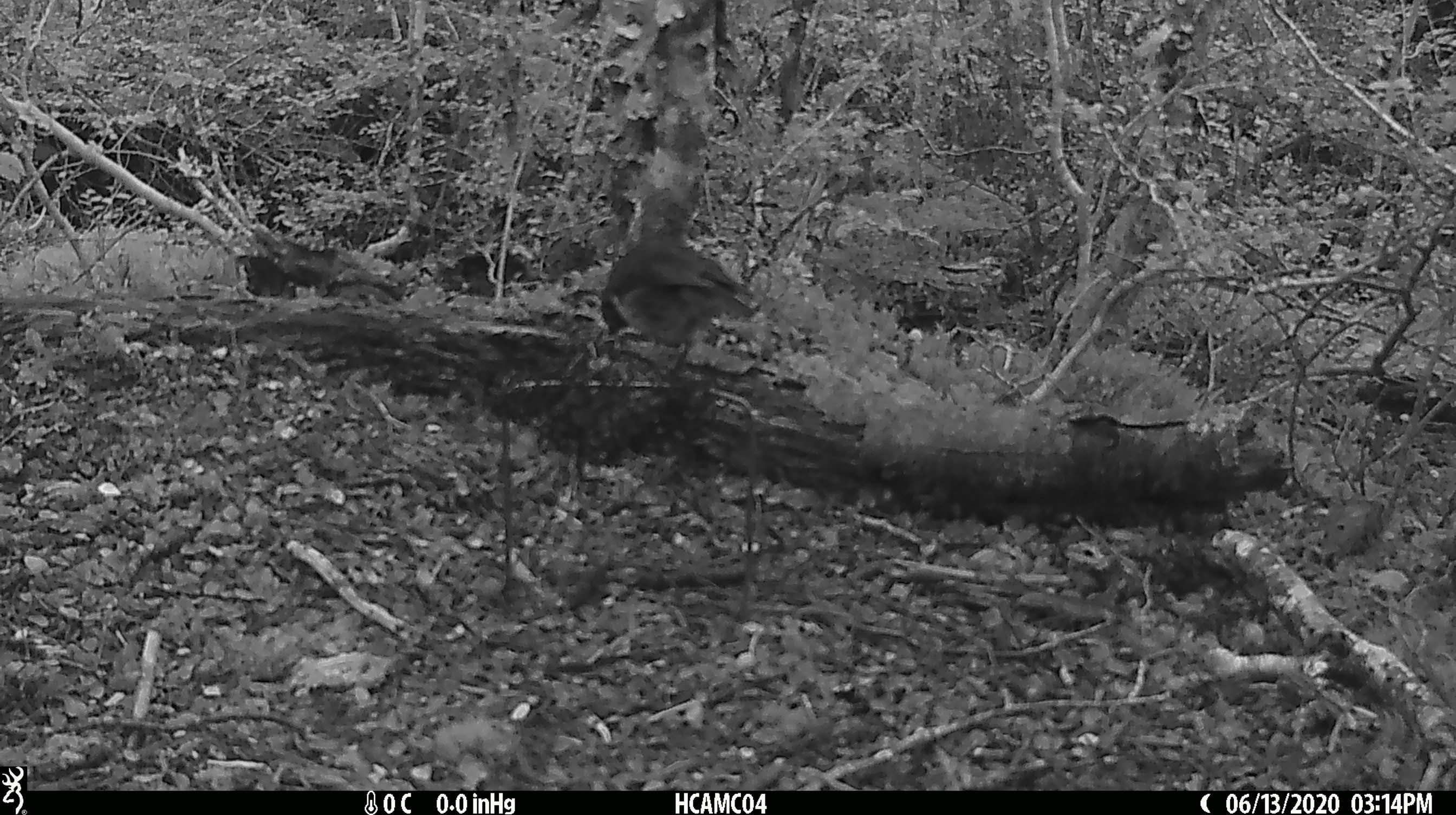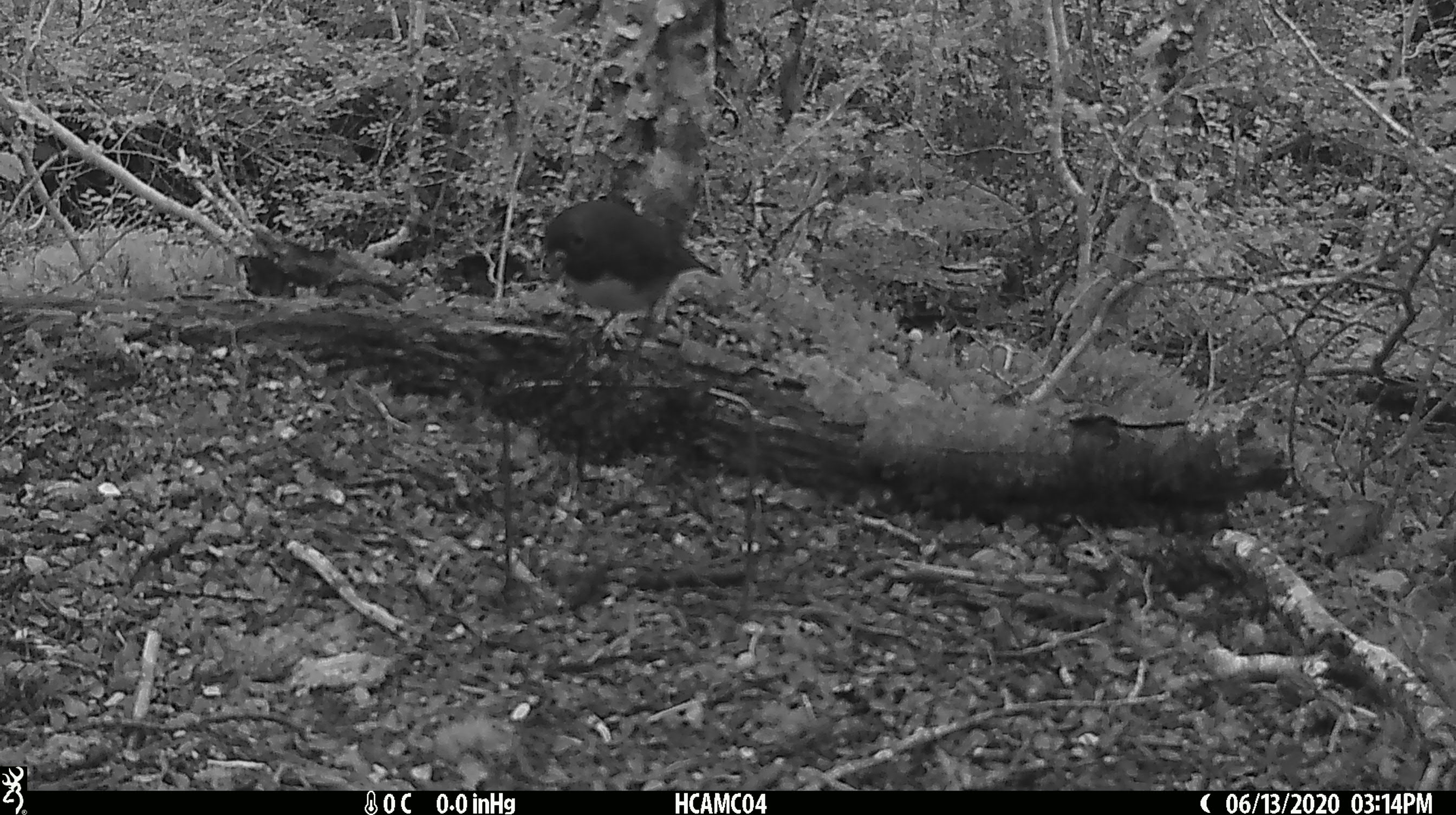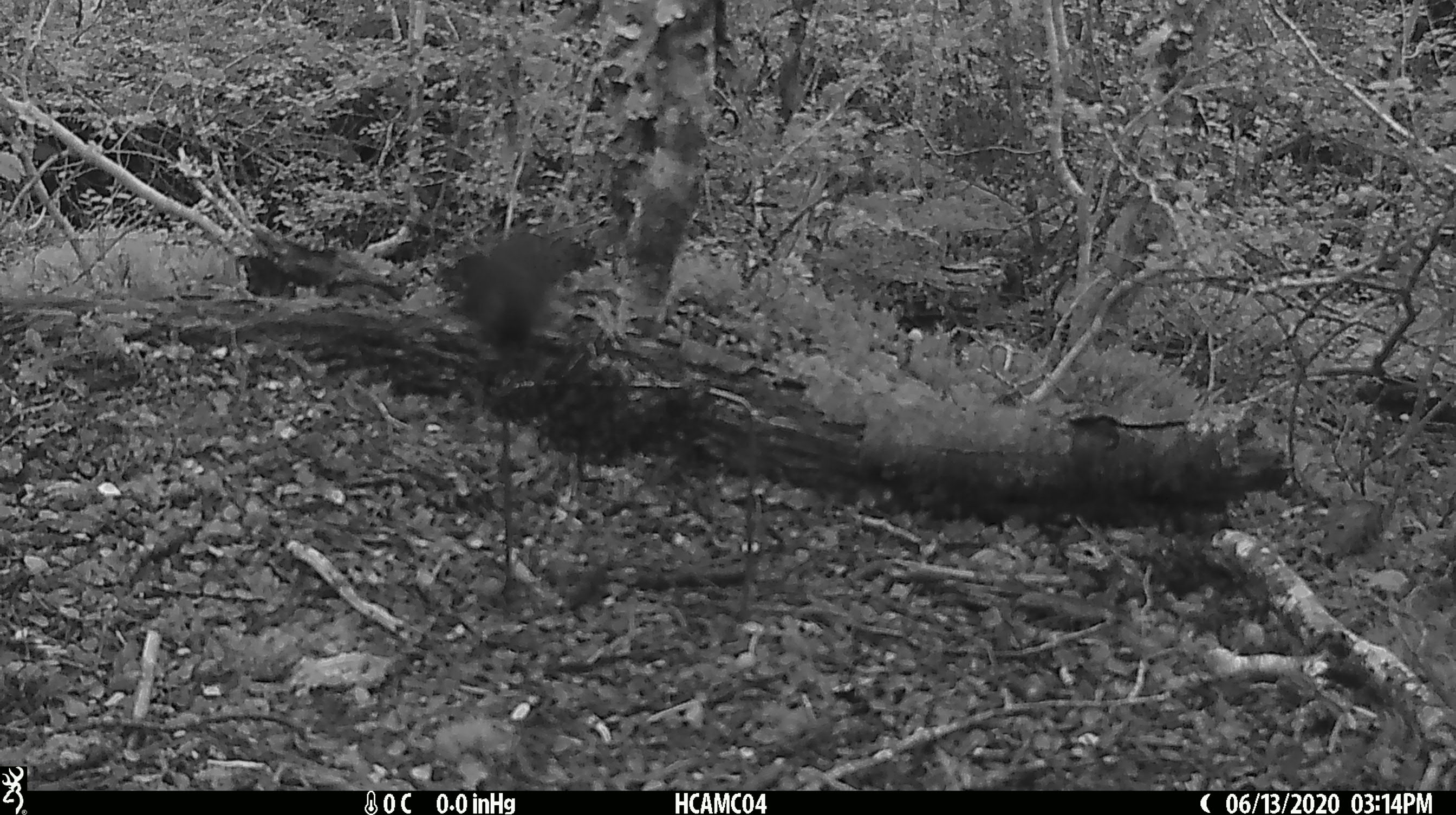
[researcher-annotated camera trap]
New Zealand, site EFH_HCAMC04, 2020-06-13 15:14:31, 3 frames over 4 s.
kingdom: Animalia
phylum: Chordata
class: Aves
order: Passeriformes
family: Petroicidae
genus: Petroica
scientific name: Petroica australis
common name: new zealand robin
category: robin